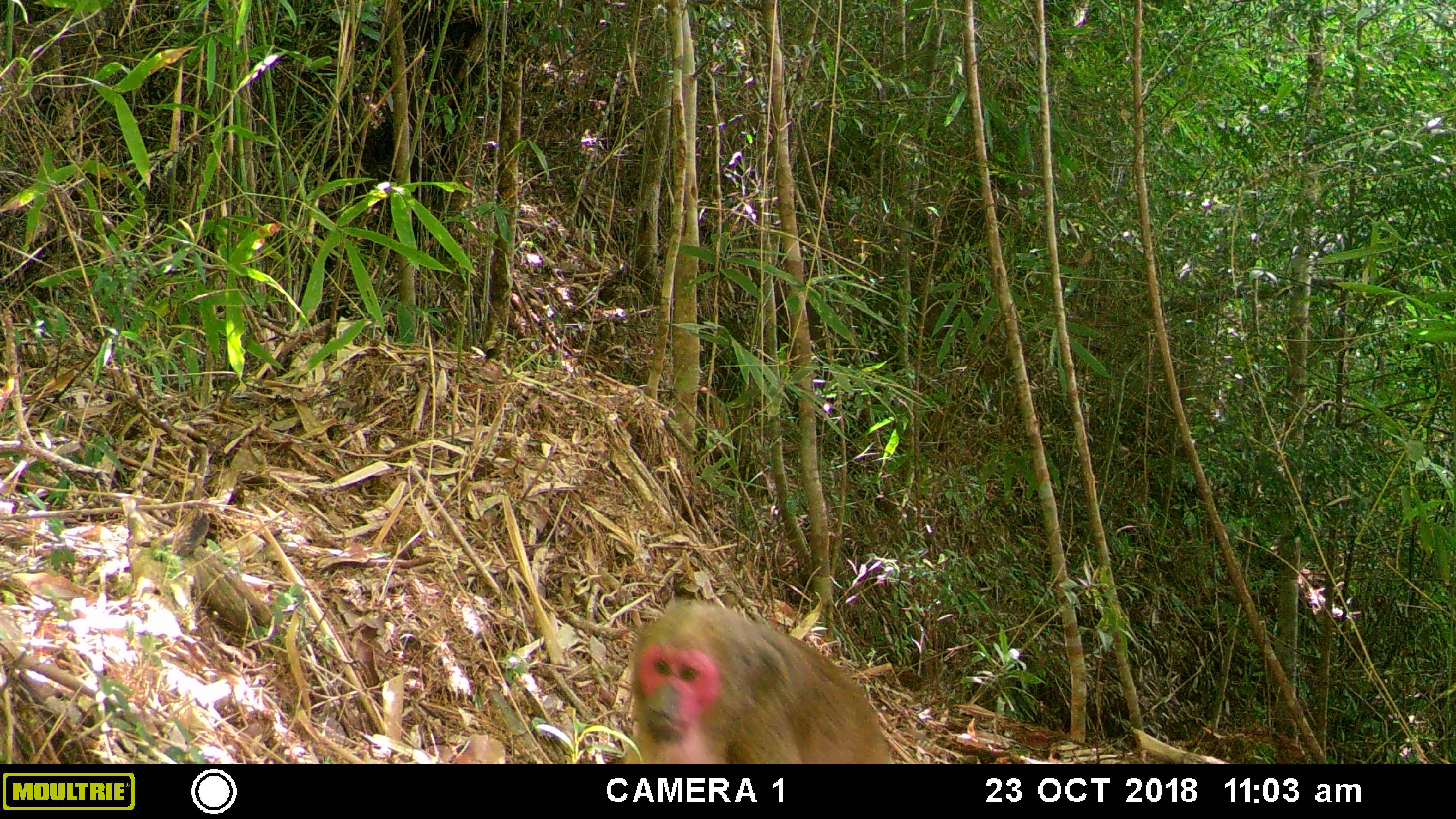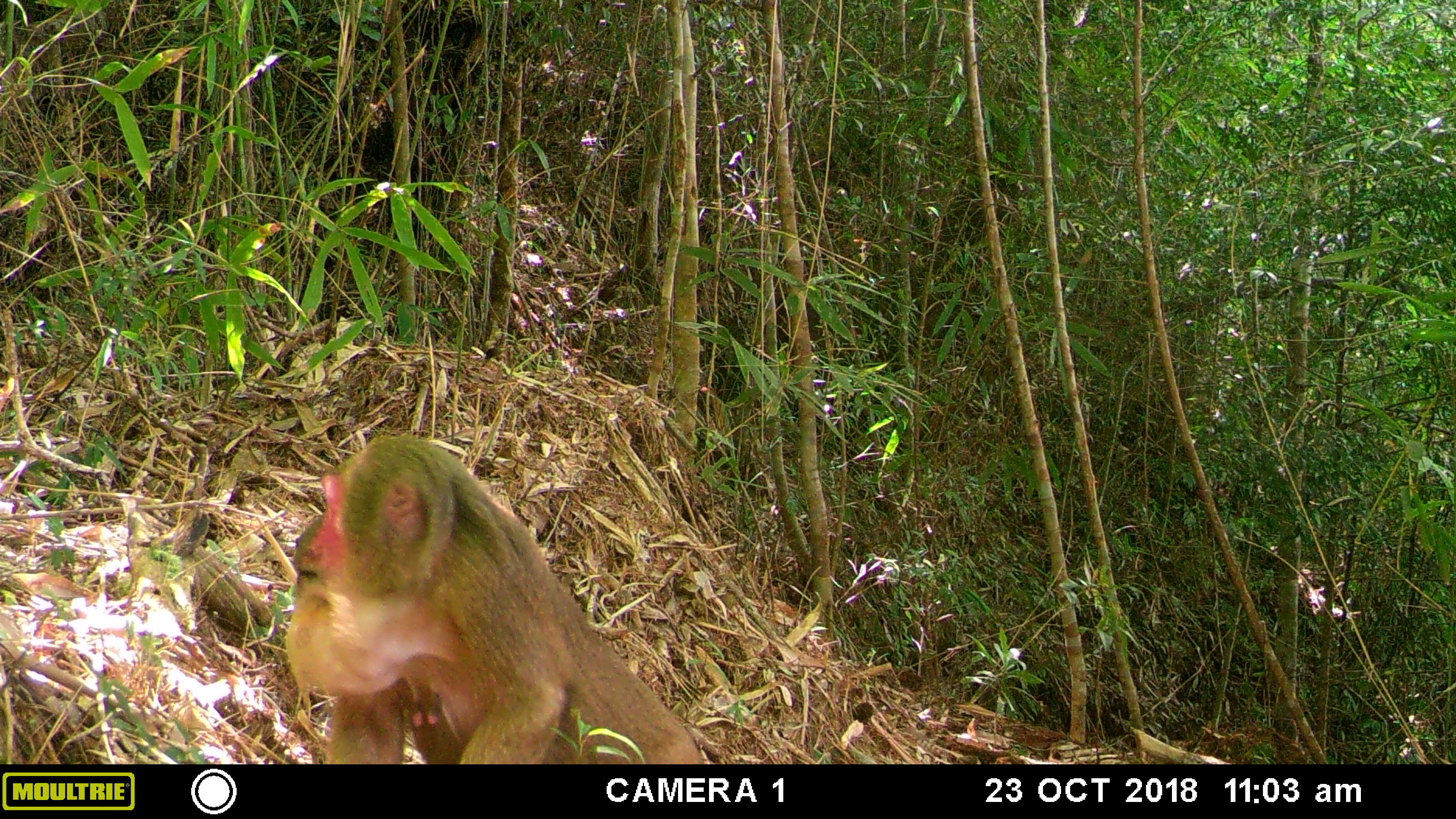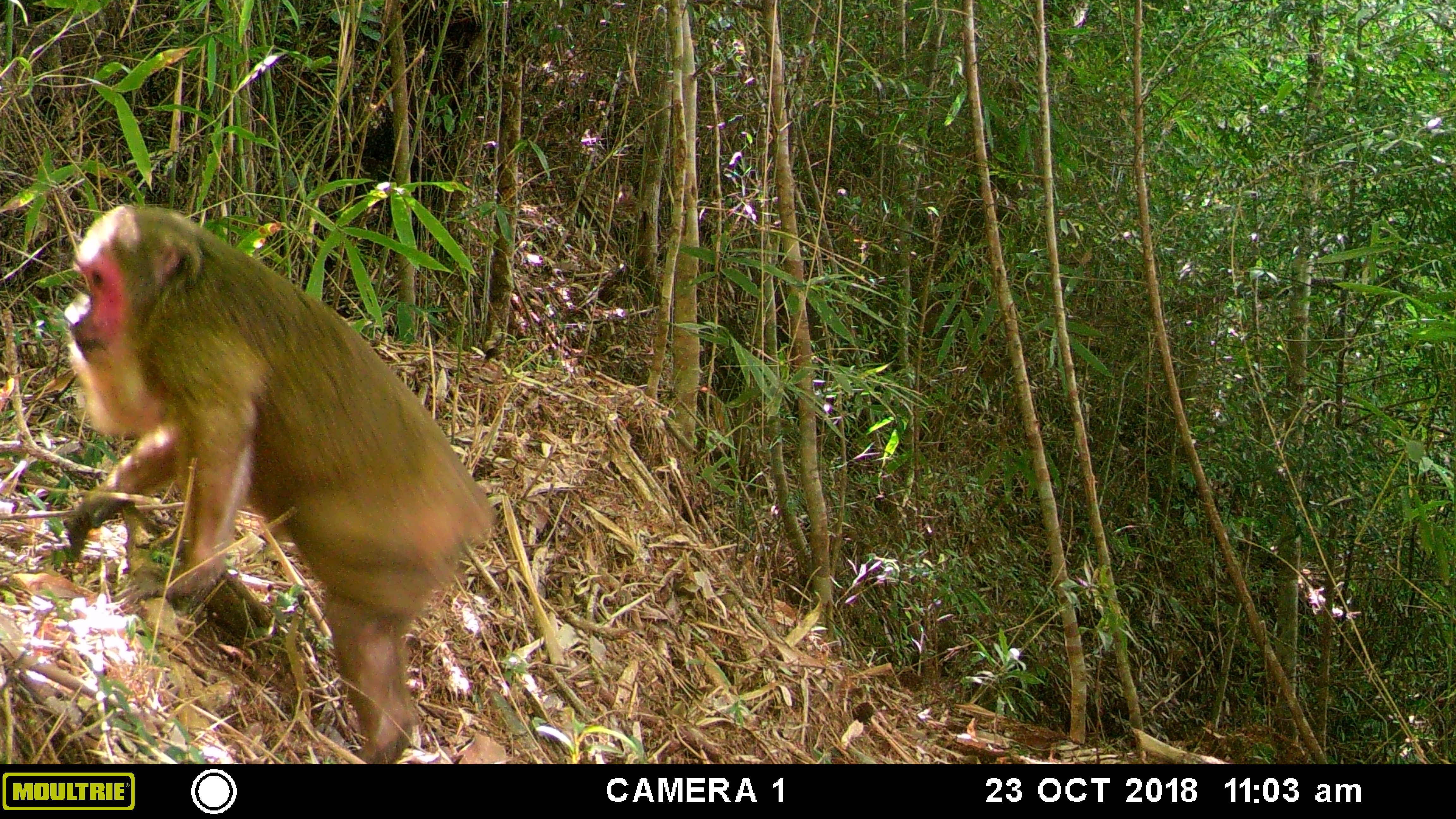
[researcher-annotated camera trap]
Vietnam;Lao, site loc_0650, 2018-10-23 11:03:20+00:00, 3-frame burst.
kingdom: Animalia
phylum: Chordata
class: Mammalia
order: Primates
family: Cercopithecidae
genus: Macaca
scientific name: Macaca arctoides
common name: stump-tailed macaque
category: stump tailed macaque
Stump tailed macaque (stump-tailed macaque) (Macaca arctoides). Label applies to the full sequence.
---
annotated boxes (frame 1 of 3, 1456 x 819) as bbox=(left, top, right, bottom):
stump tailed macaque: bbox=(613, 598, 891, 764)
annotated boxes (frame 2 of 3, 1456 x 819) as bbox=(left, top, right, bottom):
stump tailed macaque: bbox=(282, 433, 702, 764)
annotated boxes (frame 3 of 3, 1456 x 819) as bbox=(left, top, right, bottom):
stump tailed macaque: bbox=(63, 202, 493, 764); bbox=(616, 180, 637, 202)